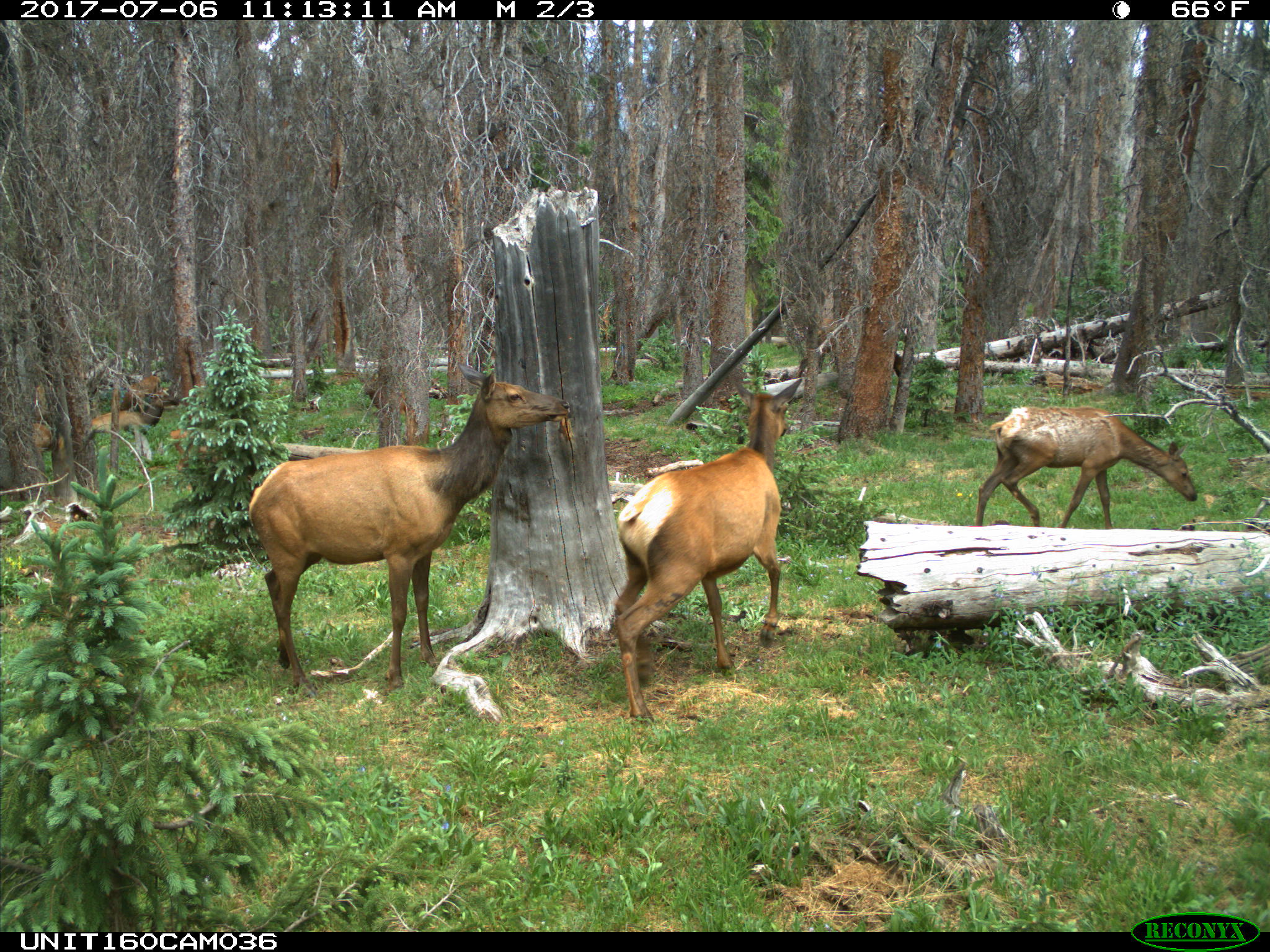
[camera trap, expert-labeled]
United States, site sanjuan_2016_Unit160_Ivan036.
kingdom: Animalia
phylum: Chordata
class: Mammalia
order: Artiodactyla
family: Cervidae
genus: Cervus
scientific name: Cervus elaphus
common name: red deer